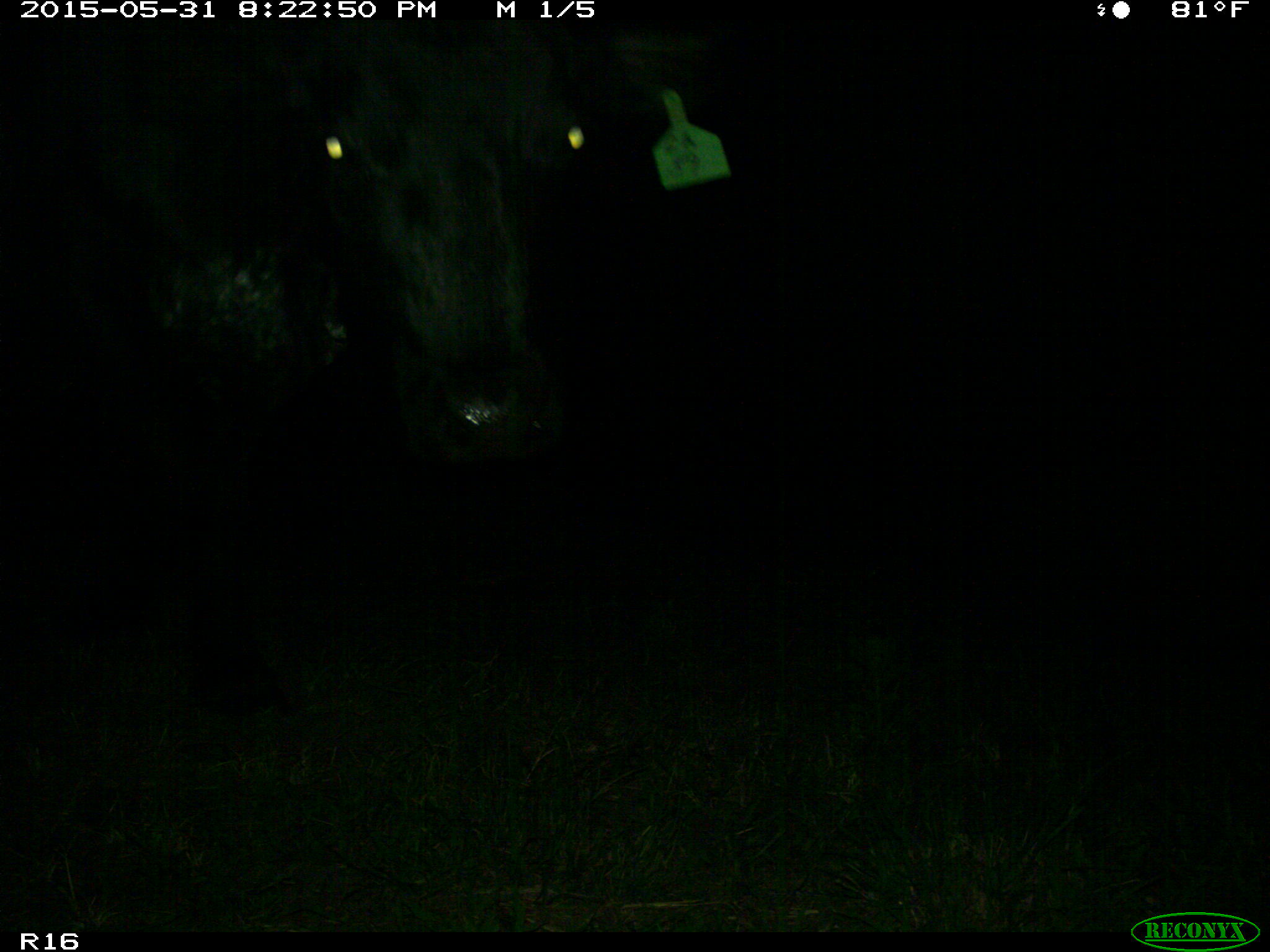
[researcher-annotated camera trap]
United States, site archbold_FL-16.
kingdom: Animalia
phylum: Chordata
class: Mammalia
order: Artiodactyla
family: Bovidae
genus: Bos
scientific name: Bos taurus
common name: domestic cow